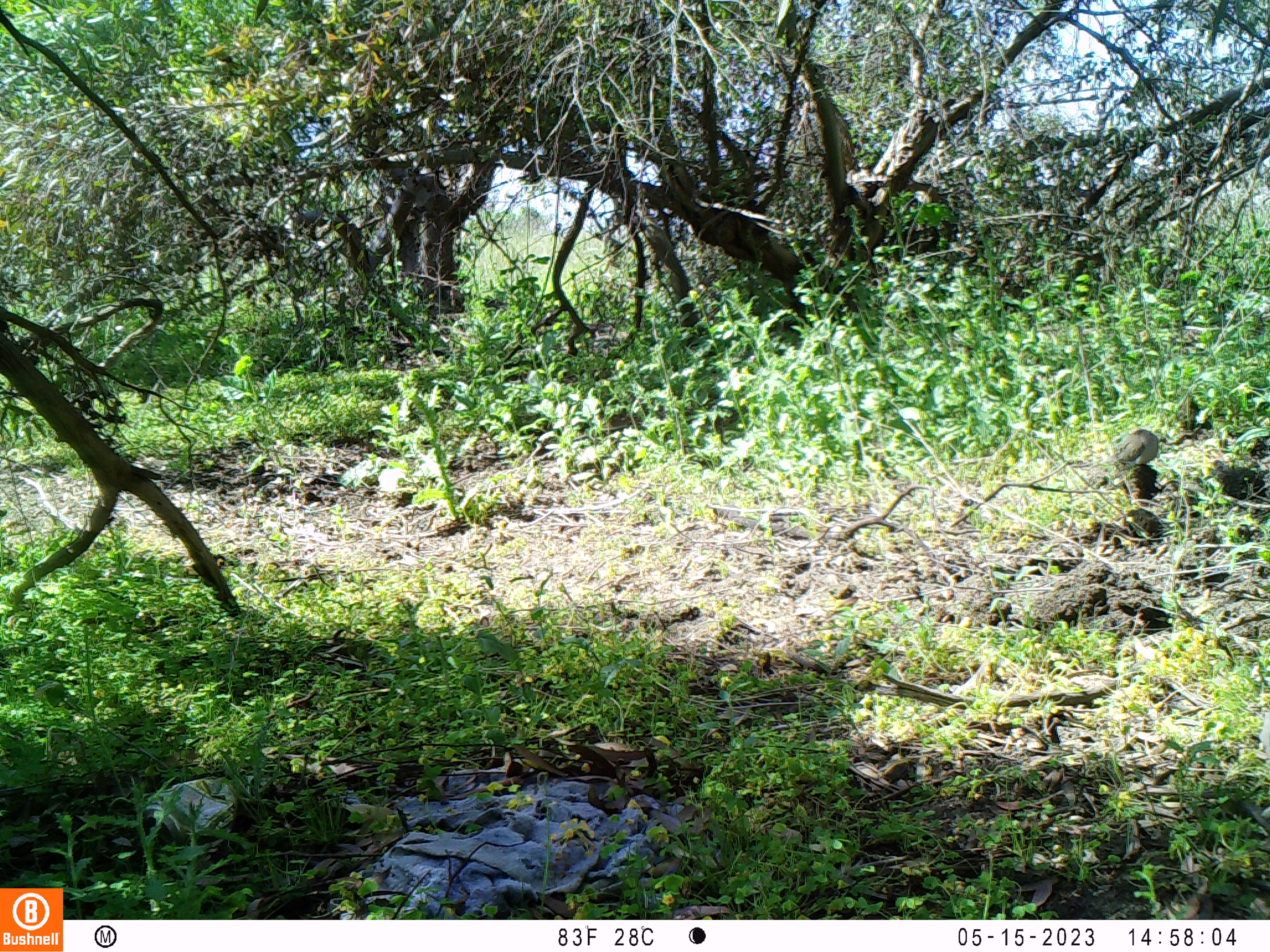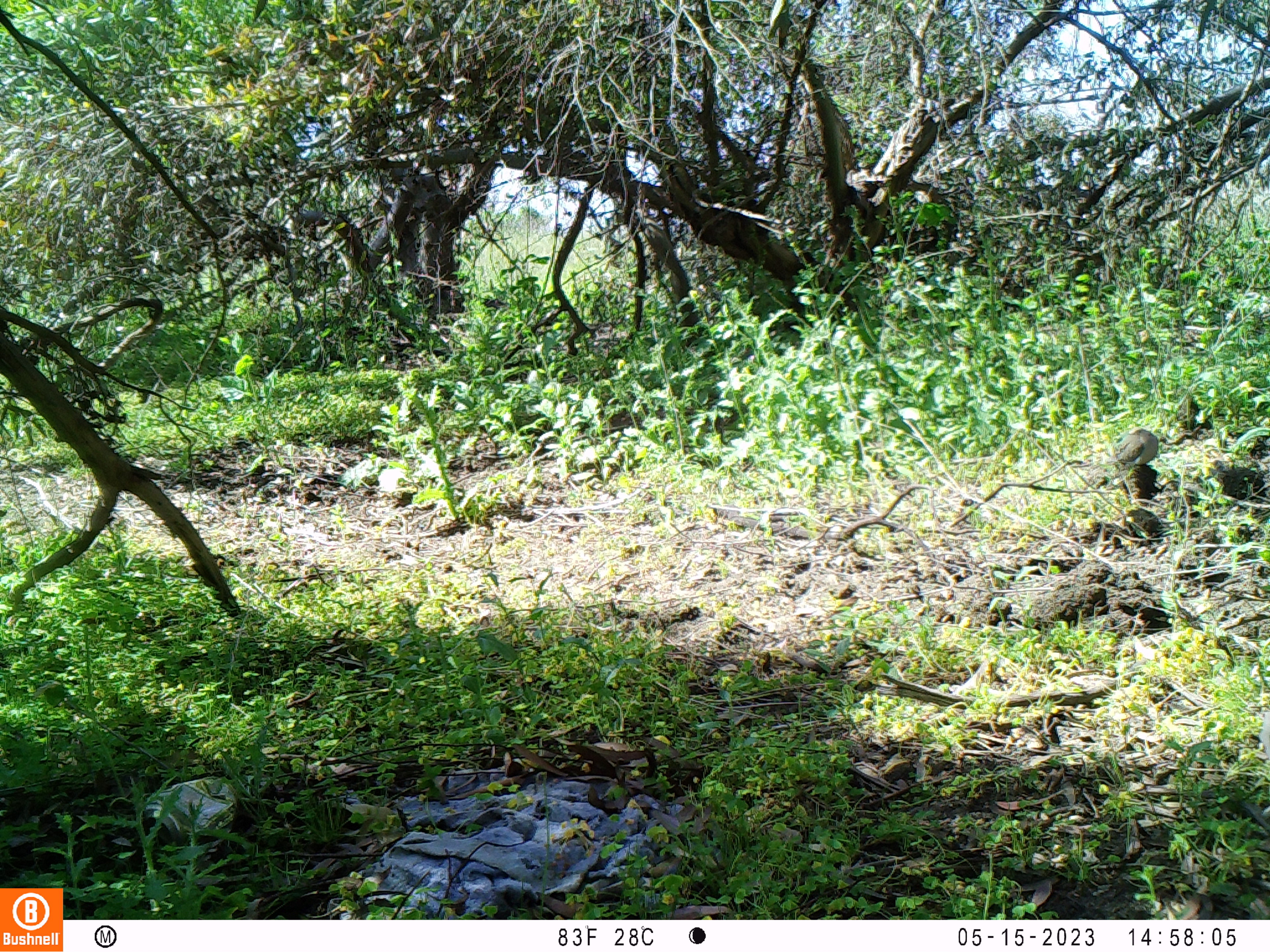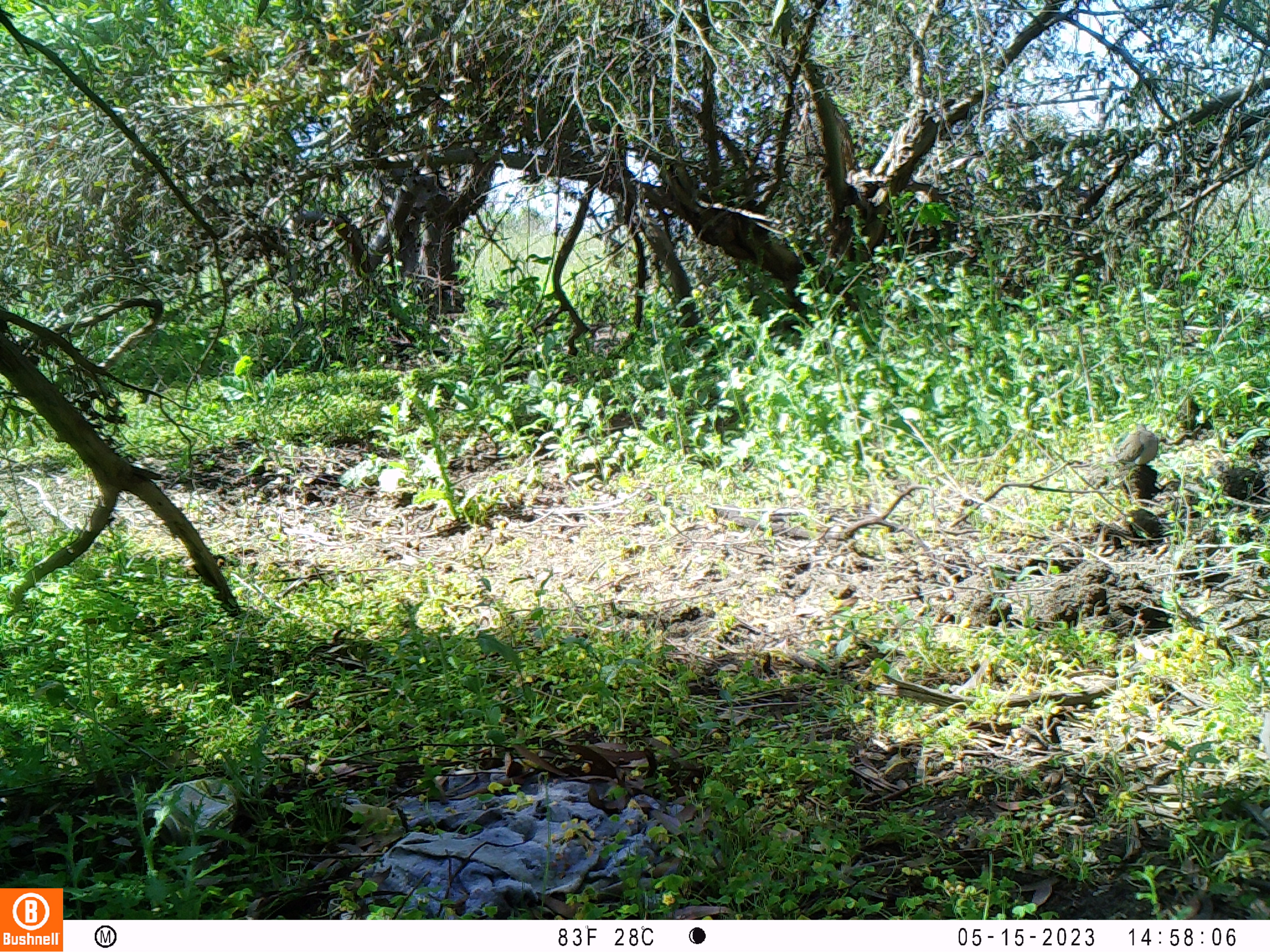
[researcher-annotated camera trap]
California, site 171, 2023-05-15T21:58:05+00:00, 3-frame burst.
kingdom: Animalia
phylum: Chordata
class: Aves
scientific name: Aves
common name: bird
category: unknown bird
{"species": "unknown bird (bird) (Aves)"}